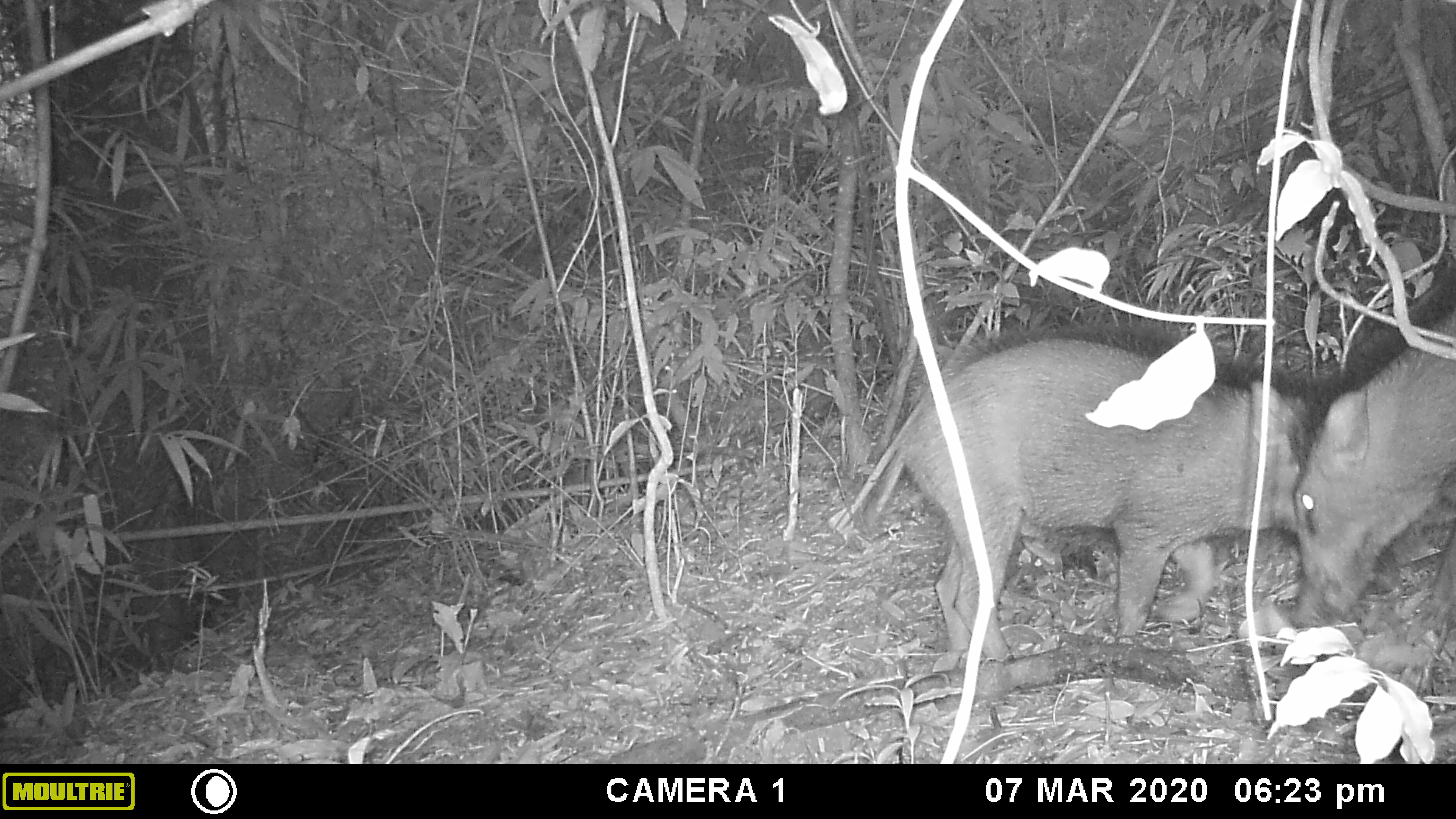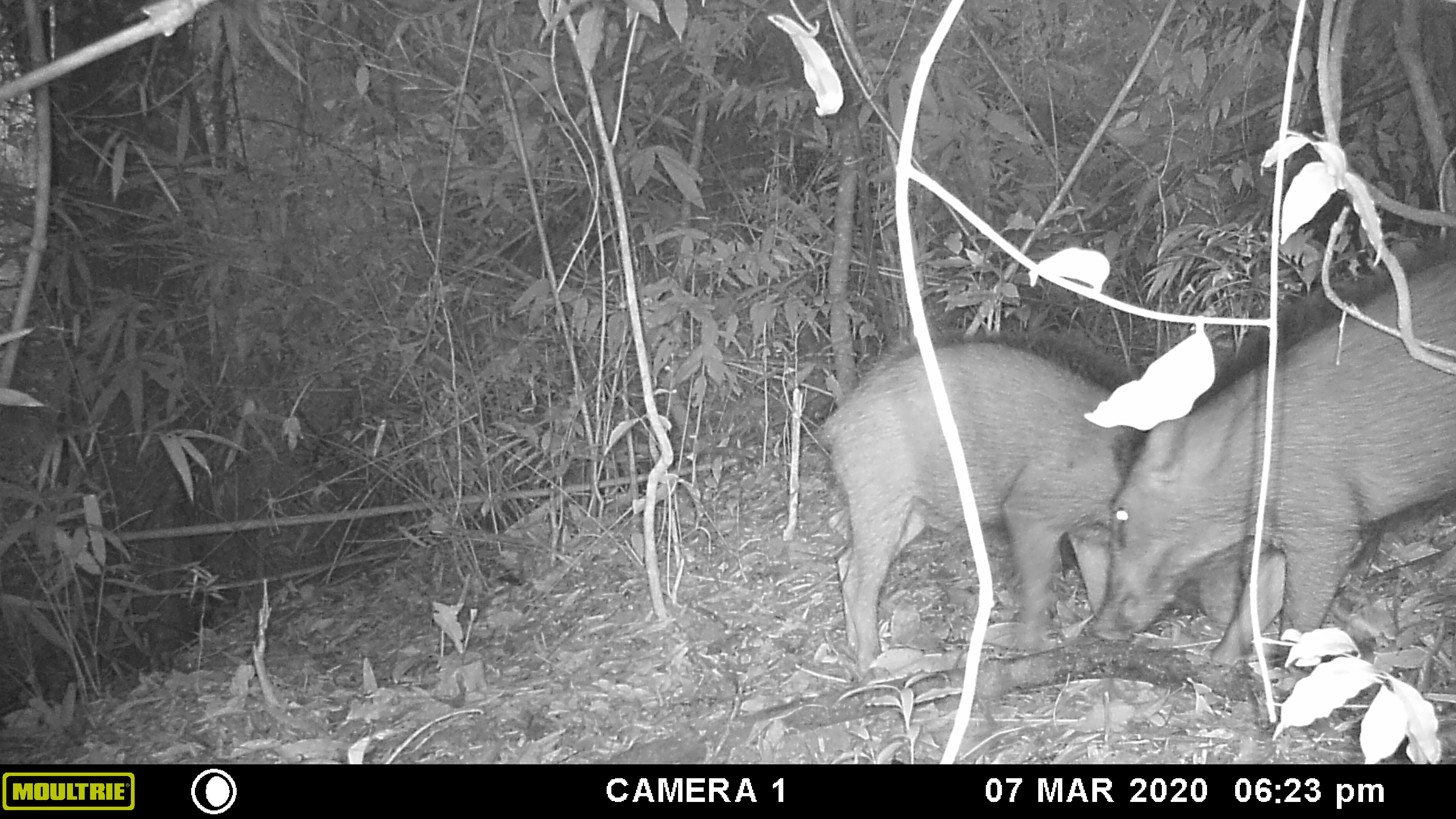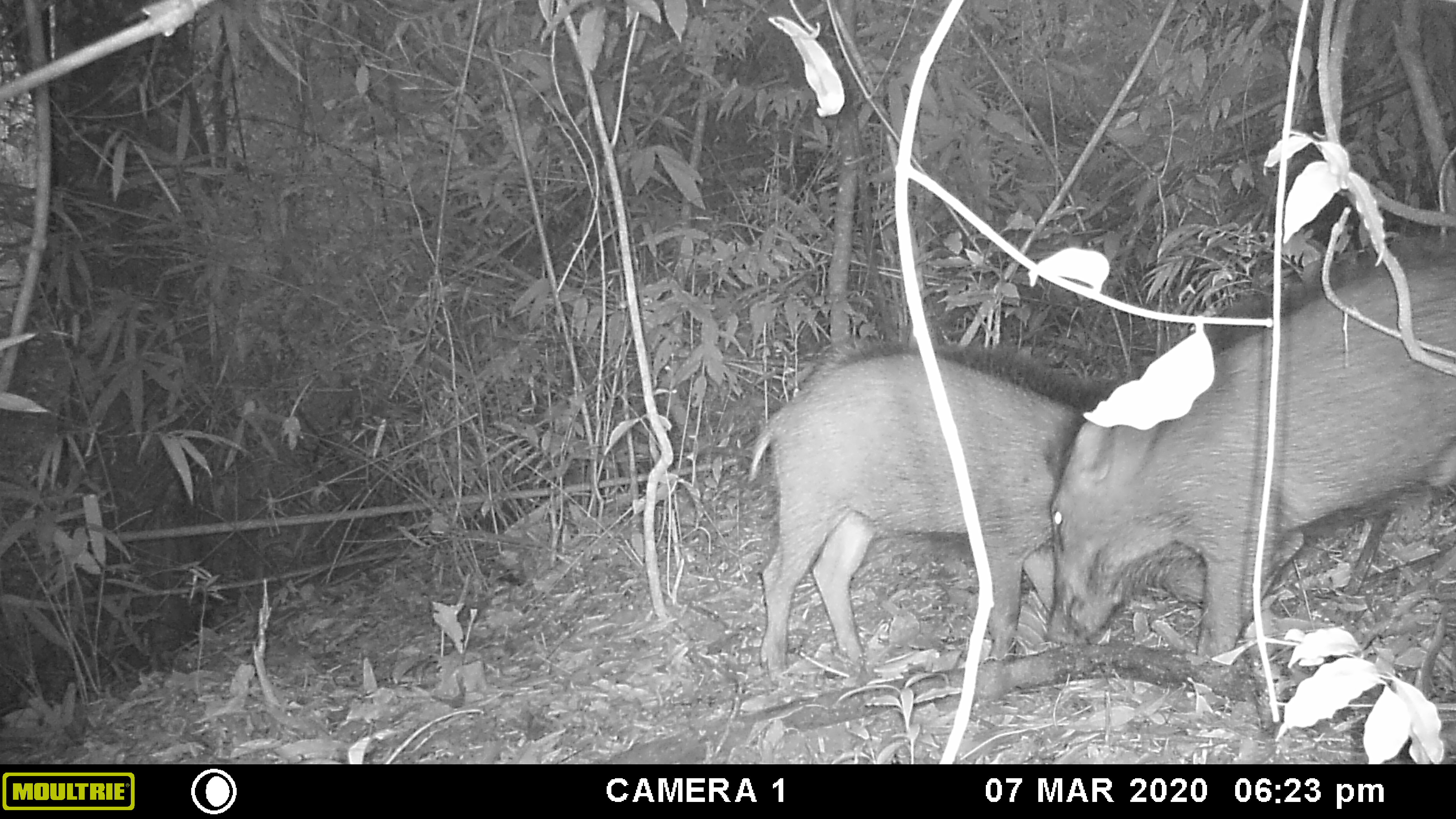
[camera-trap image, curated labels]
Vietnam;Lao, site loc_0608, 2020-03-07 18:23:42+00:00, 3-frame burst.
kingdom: Animalia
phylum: Chordata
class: Mammalia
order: Artiodactyla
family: Suidae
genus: Sus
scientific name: Sus scrofa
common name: eurasian wild pig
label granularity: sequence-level